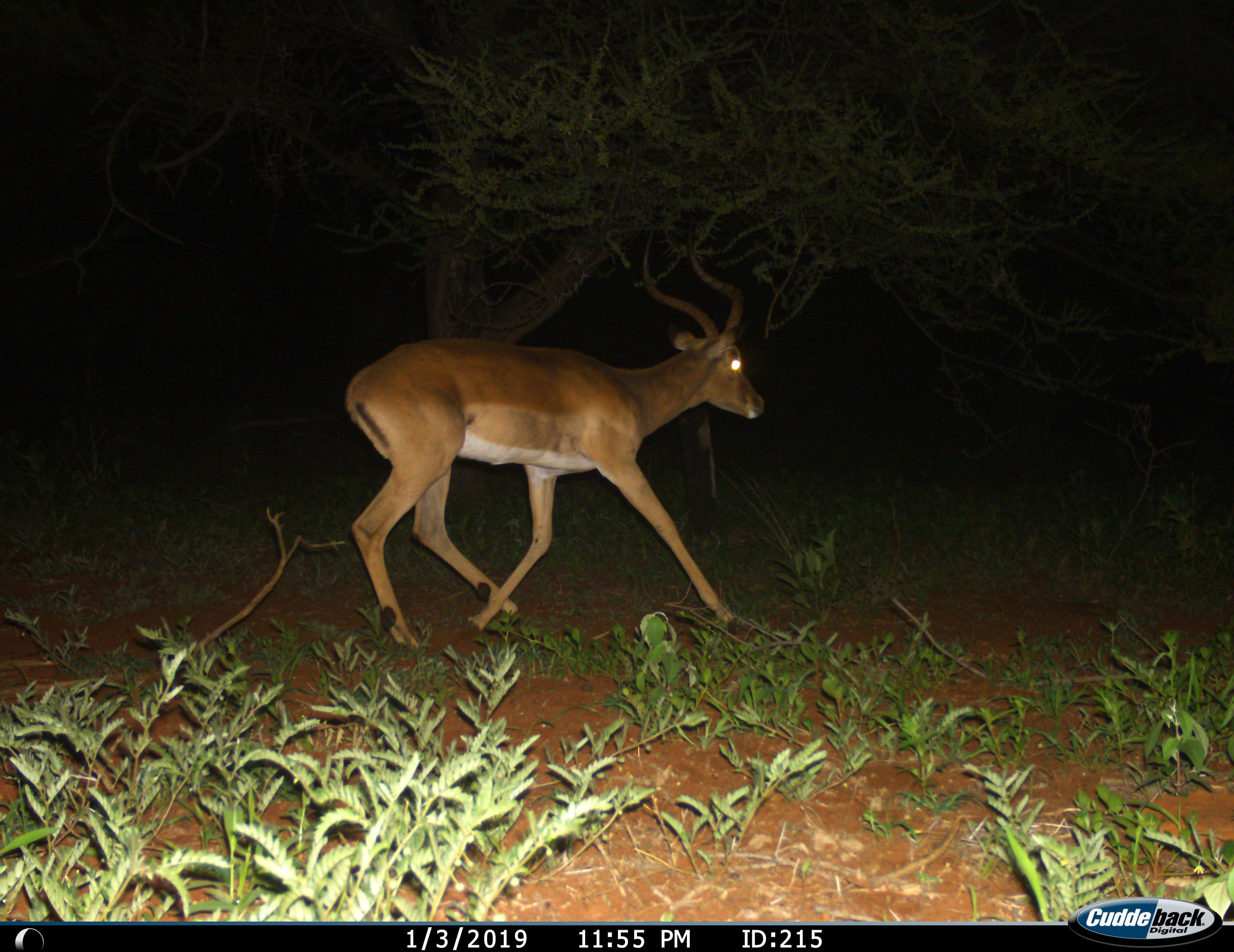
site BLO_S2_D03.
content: unidentified animal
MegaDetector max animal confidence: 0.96